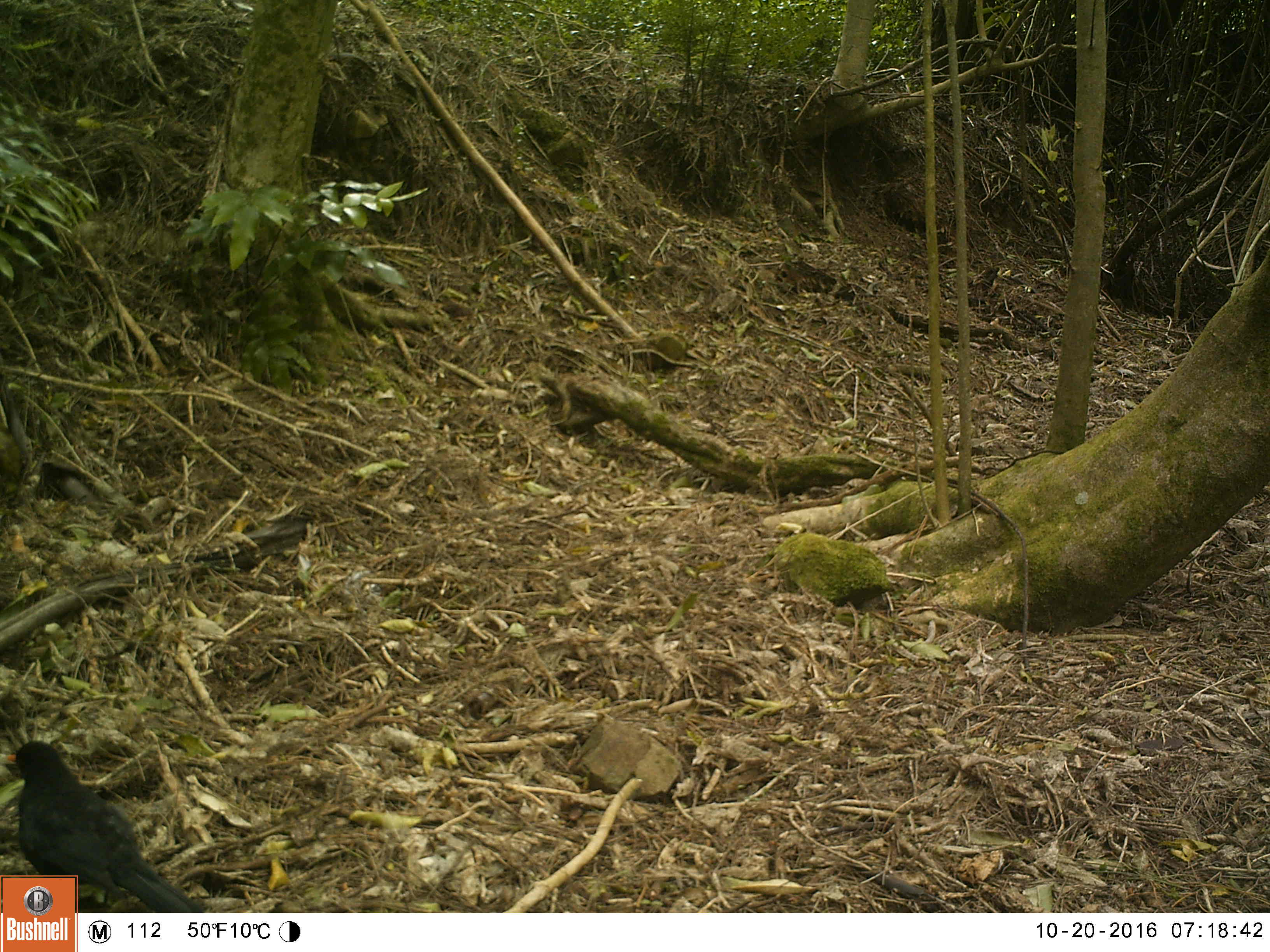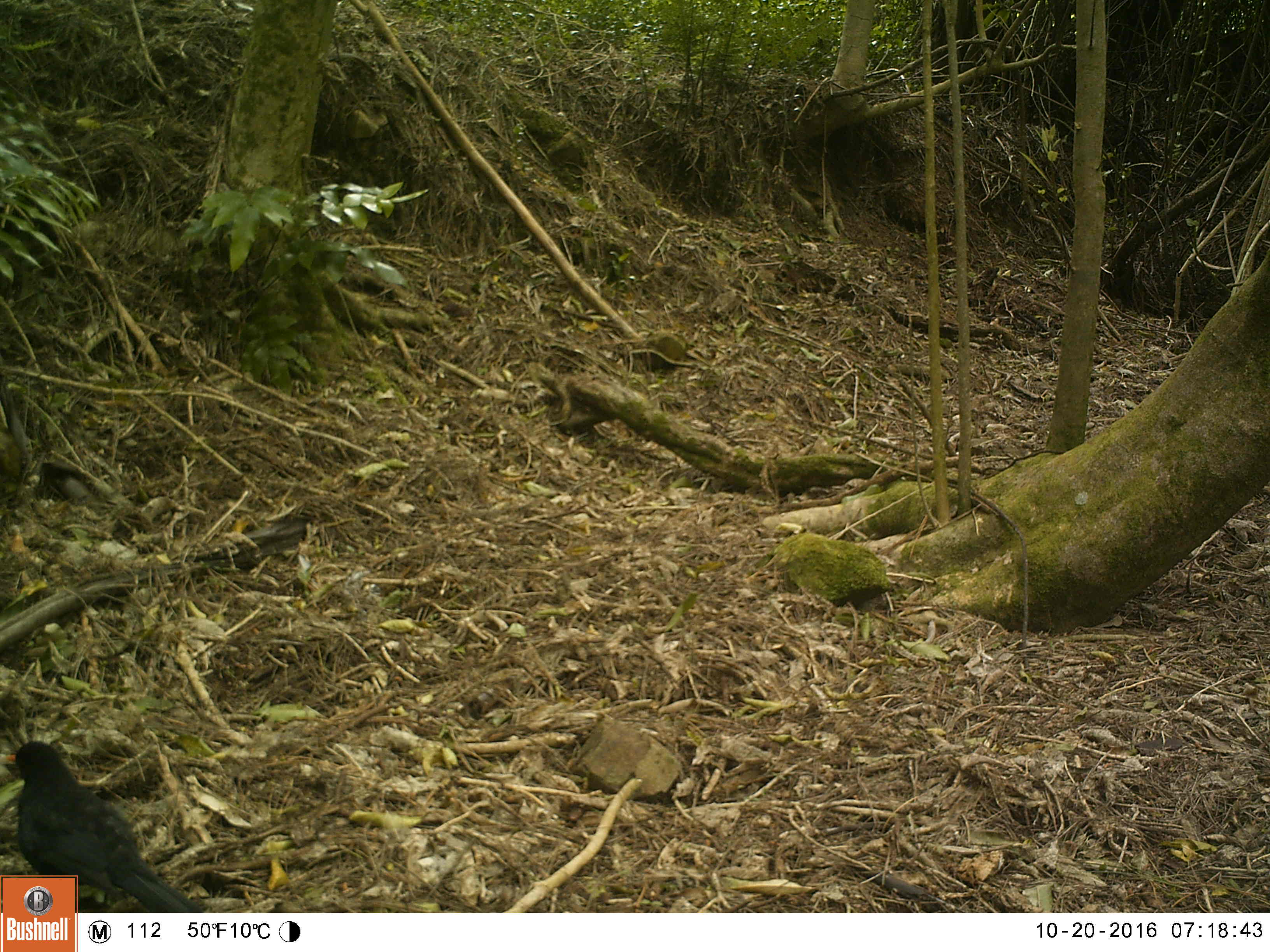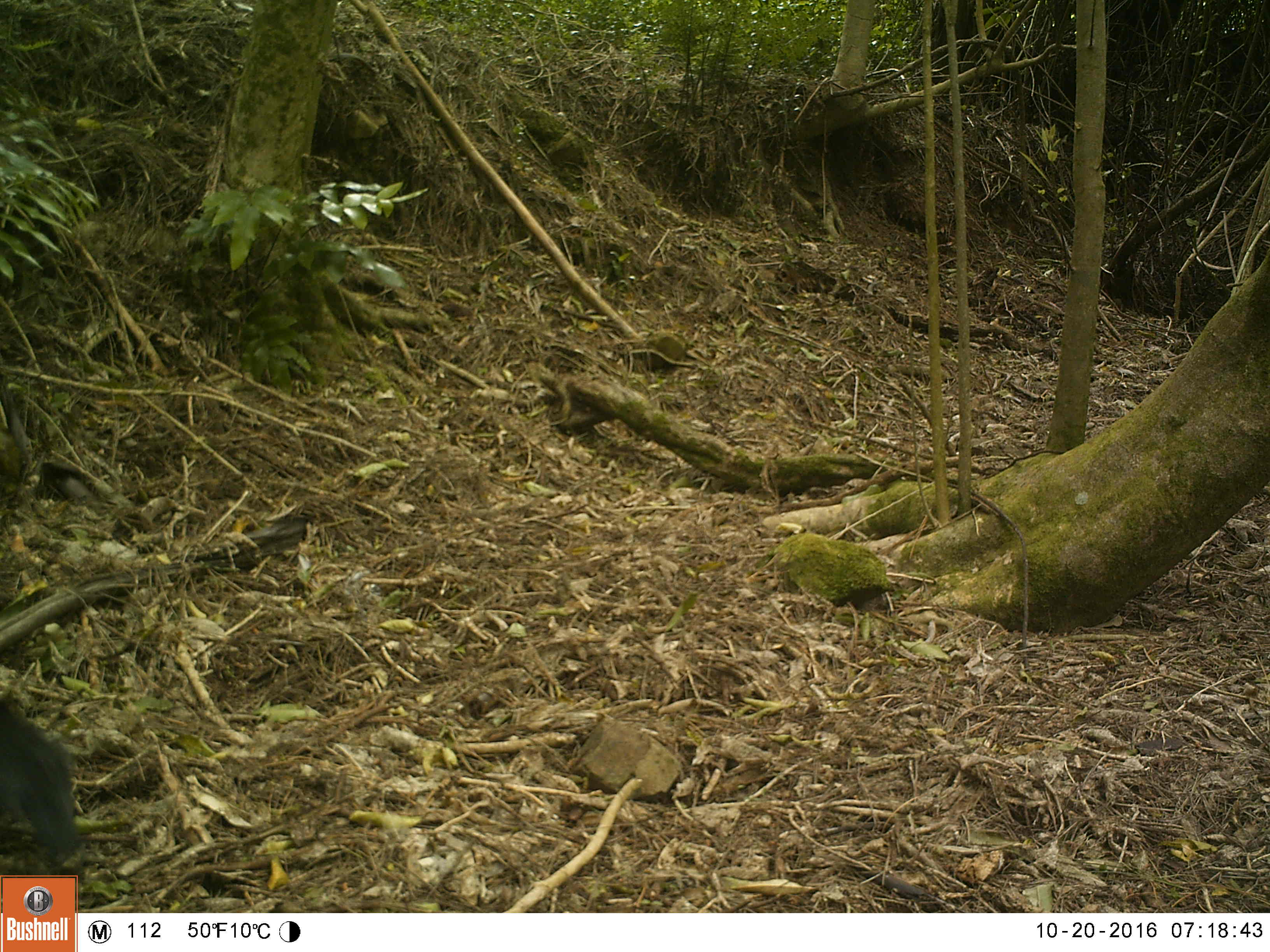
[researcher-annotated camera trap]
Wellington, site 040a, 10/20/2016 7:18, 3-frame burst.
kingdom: Animalia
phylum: Chordata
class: Aves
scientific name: Aves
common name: bird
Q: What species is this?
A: Bird (Aves).